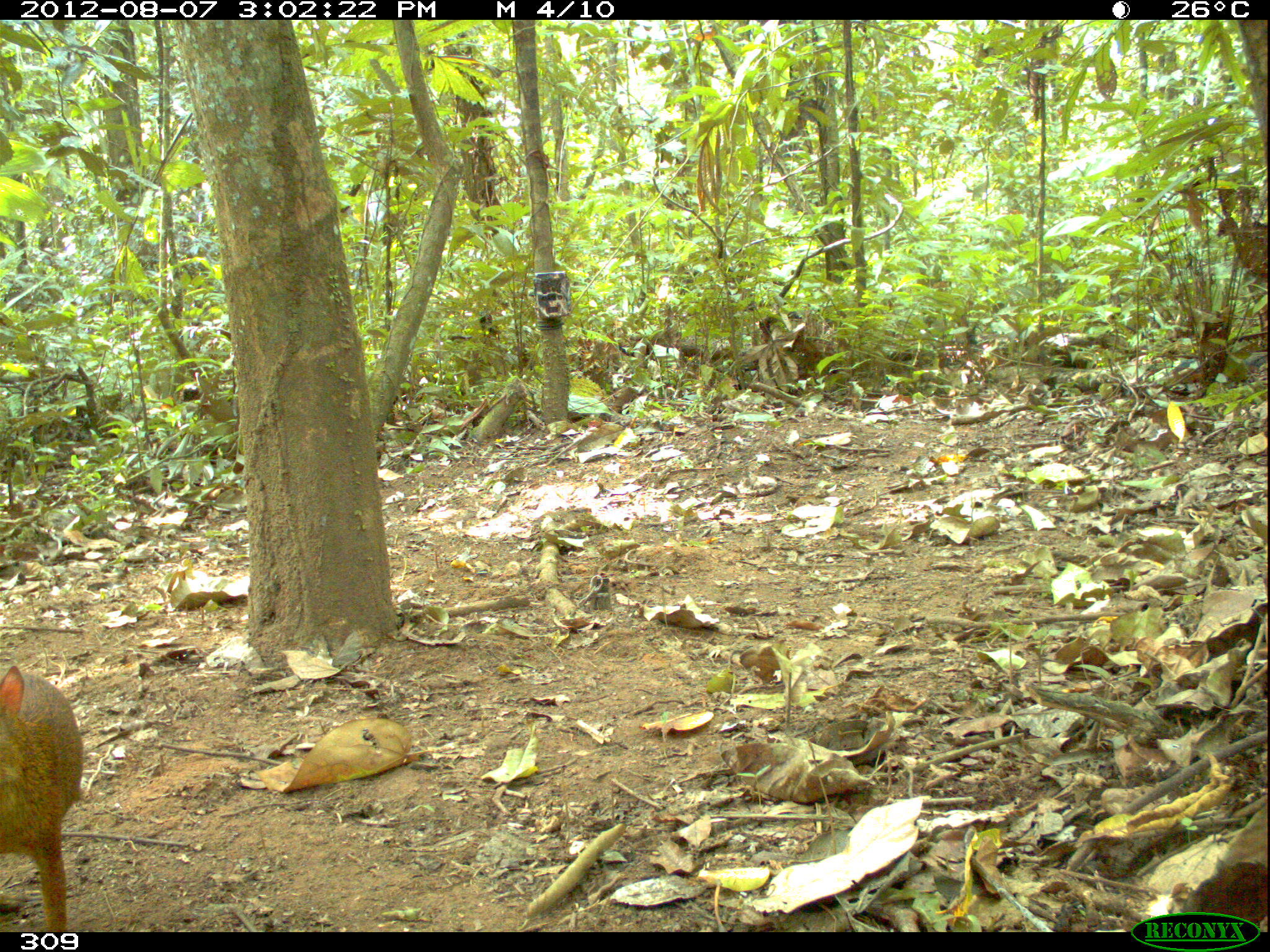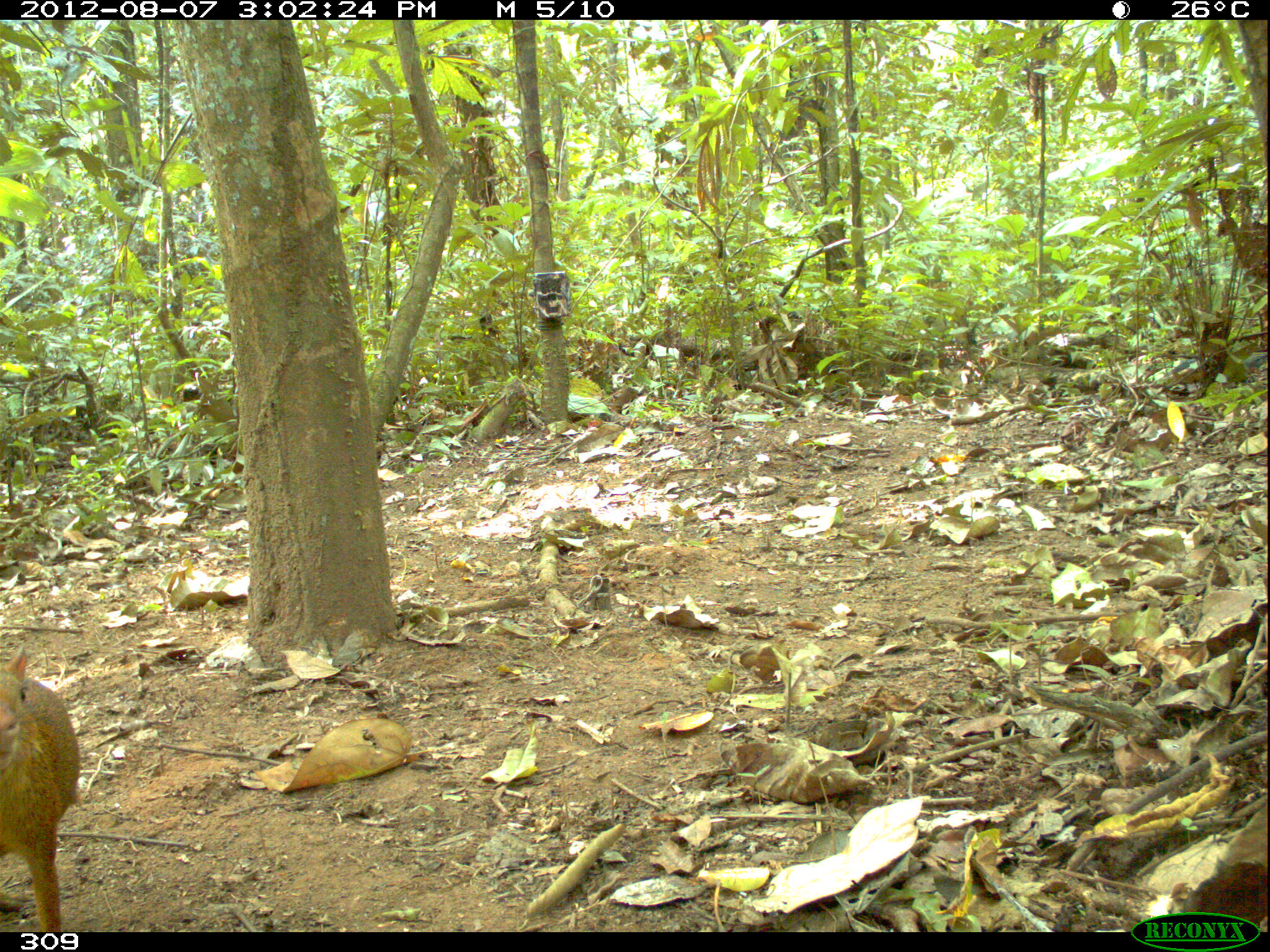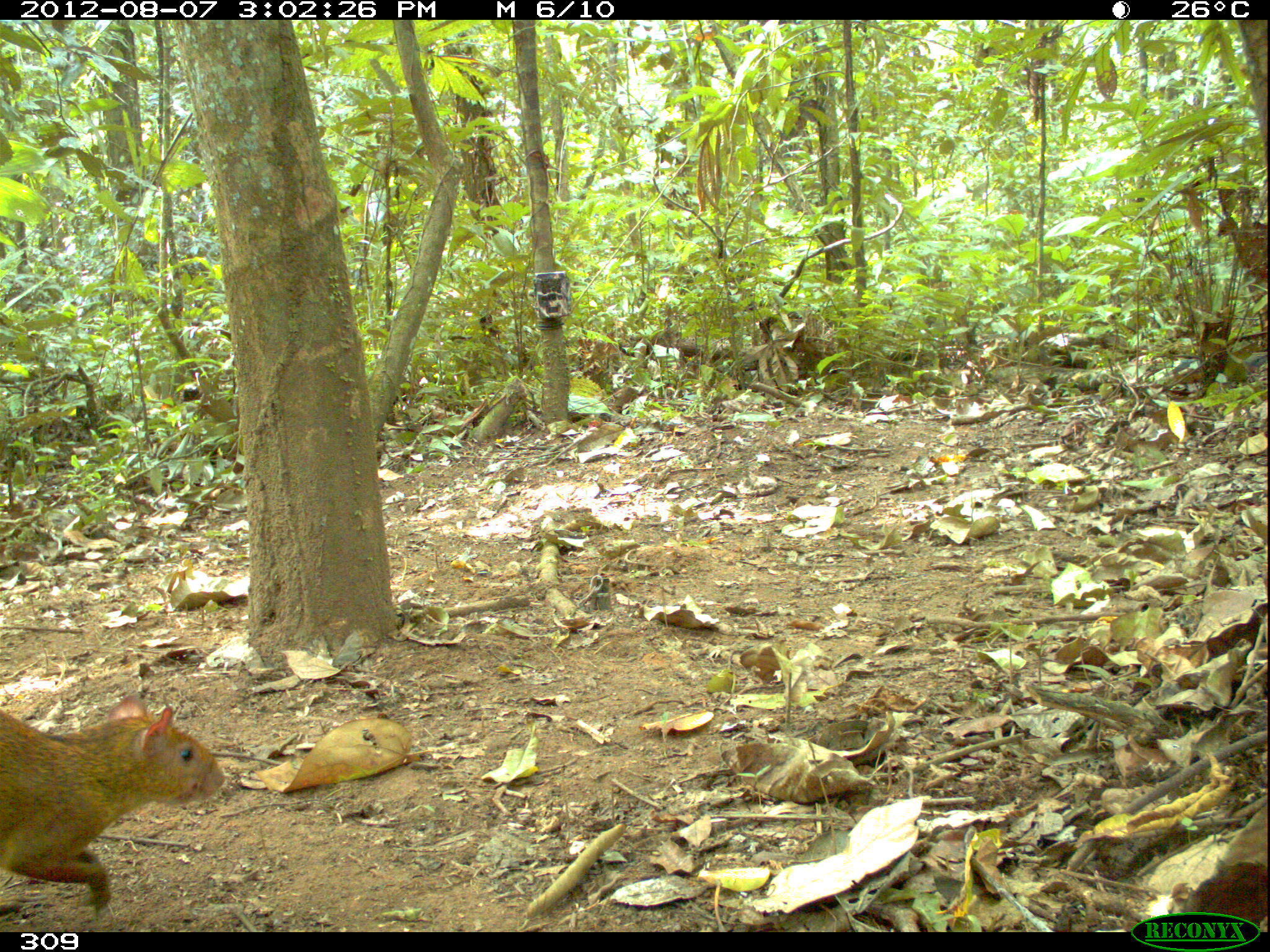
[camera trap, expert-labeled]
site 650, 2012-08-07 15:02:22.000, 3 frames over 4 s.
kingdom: Animalia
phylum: Chordata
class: Mammalia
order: Rodentia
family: Dasyproctidae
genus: Dasyprocta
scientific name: Dasyprocta punctata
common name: central american agouti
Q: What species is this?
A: Dasyprocta punctata (central american agouti).